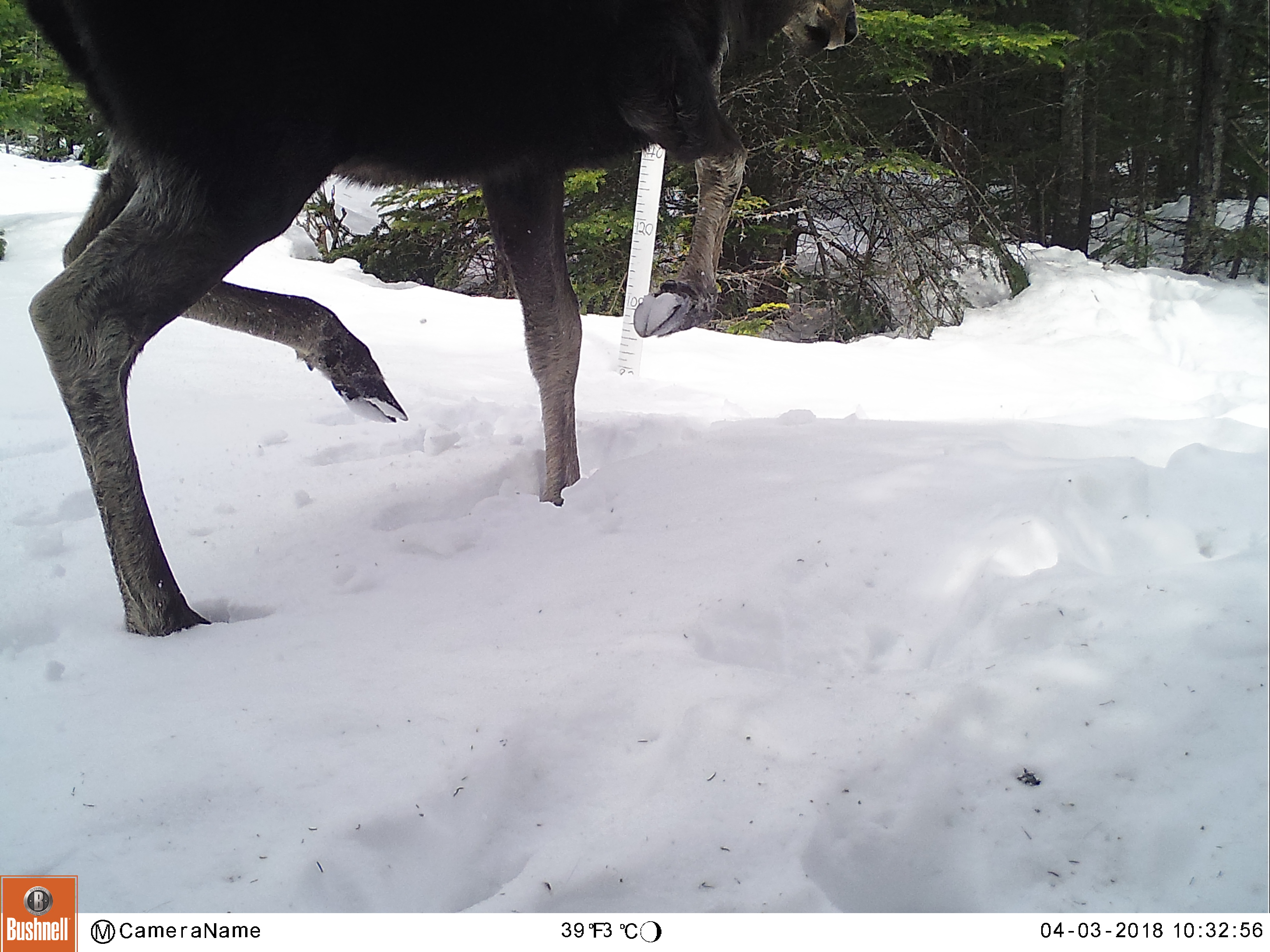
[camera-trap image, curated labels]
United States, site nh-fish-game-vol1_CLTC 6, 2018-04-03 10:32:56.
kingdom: Animalia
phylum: Chordata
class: Mammalia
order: Artiodactyla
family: Cervidae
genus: Alces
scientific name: Alces alces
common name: moose